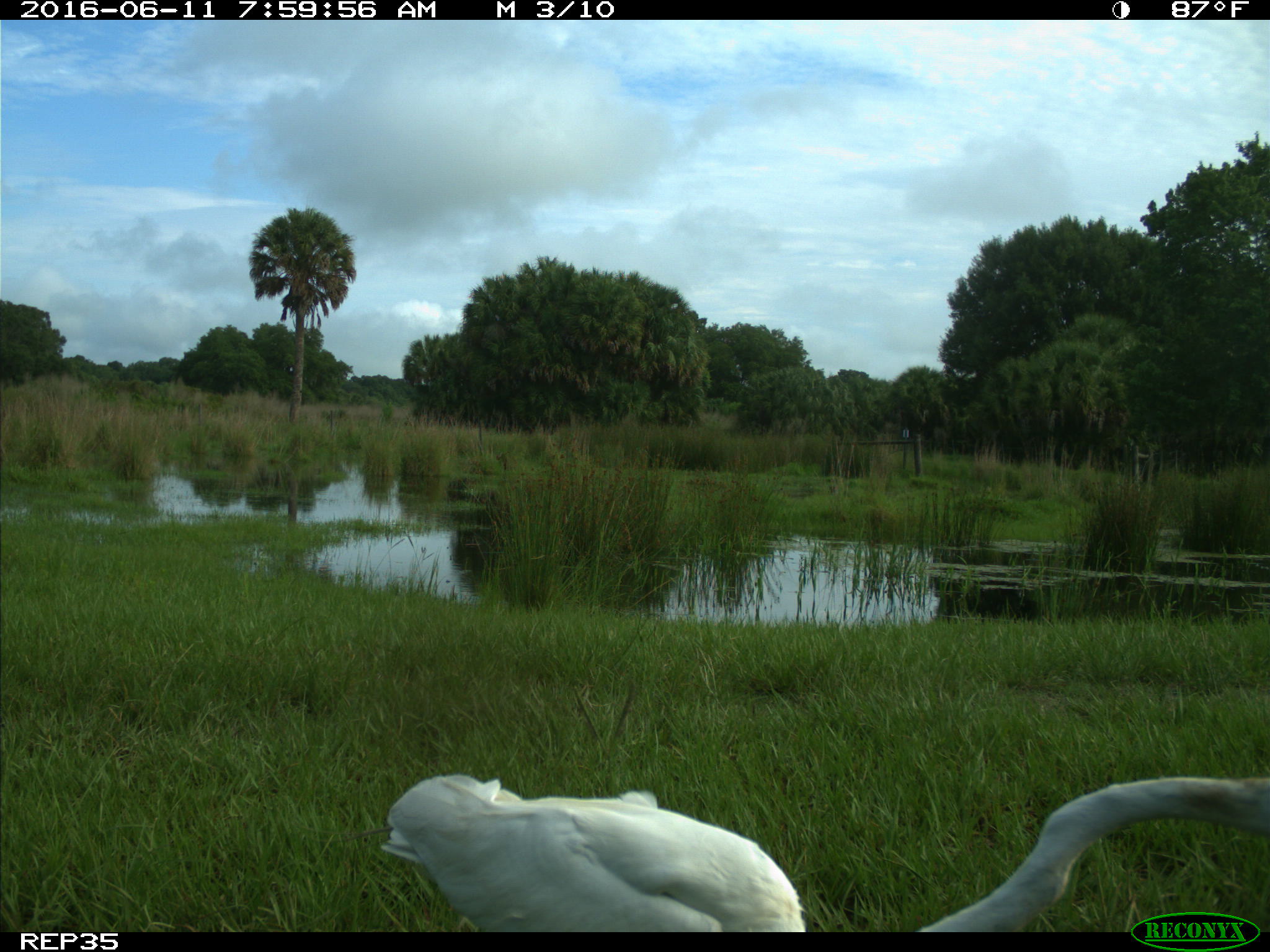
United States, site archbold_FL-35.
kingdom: Animalia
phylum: Chordata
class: Aves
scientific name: Aves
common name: birds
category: unidentified bird